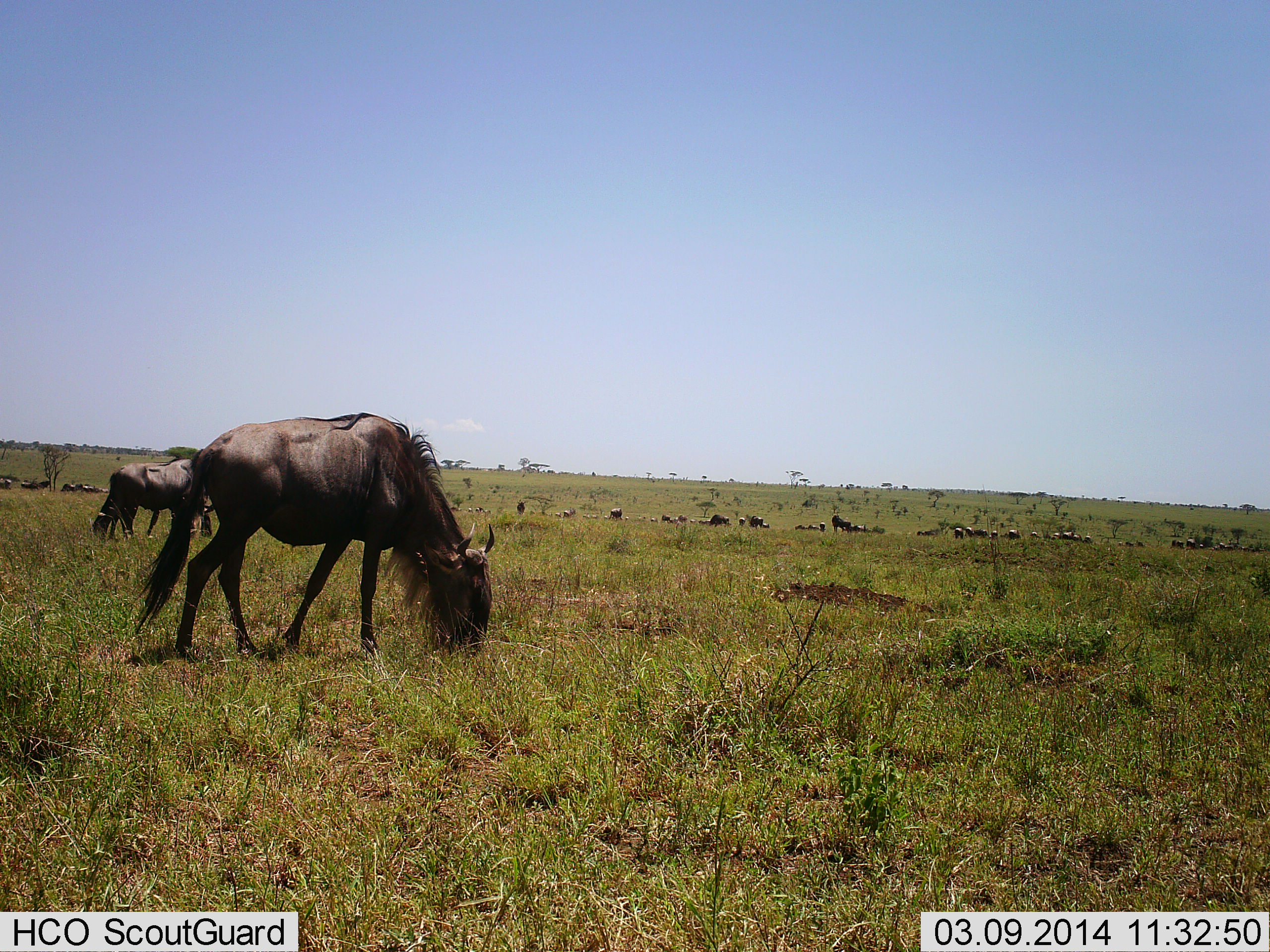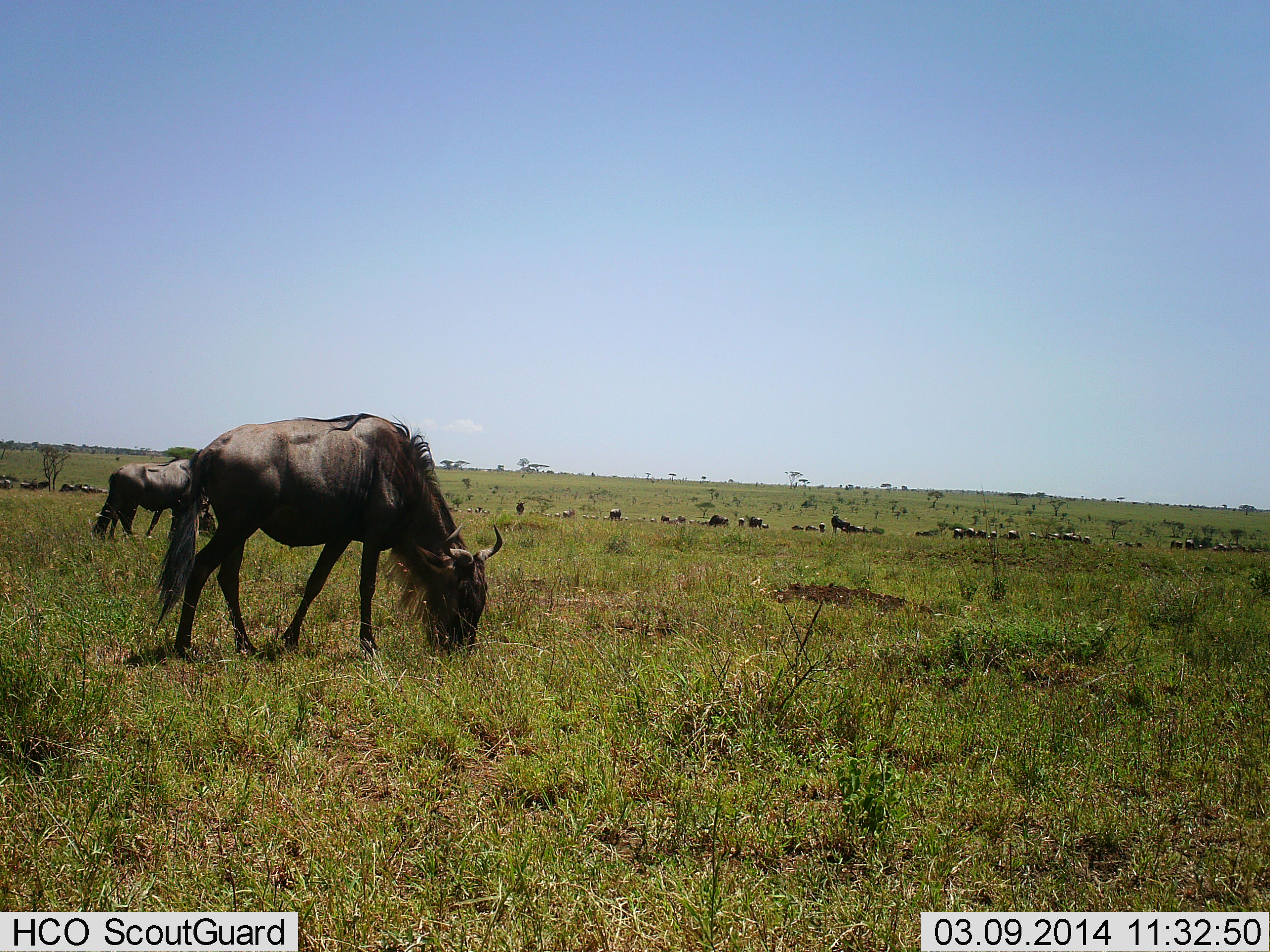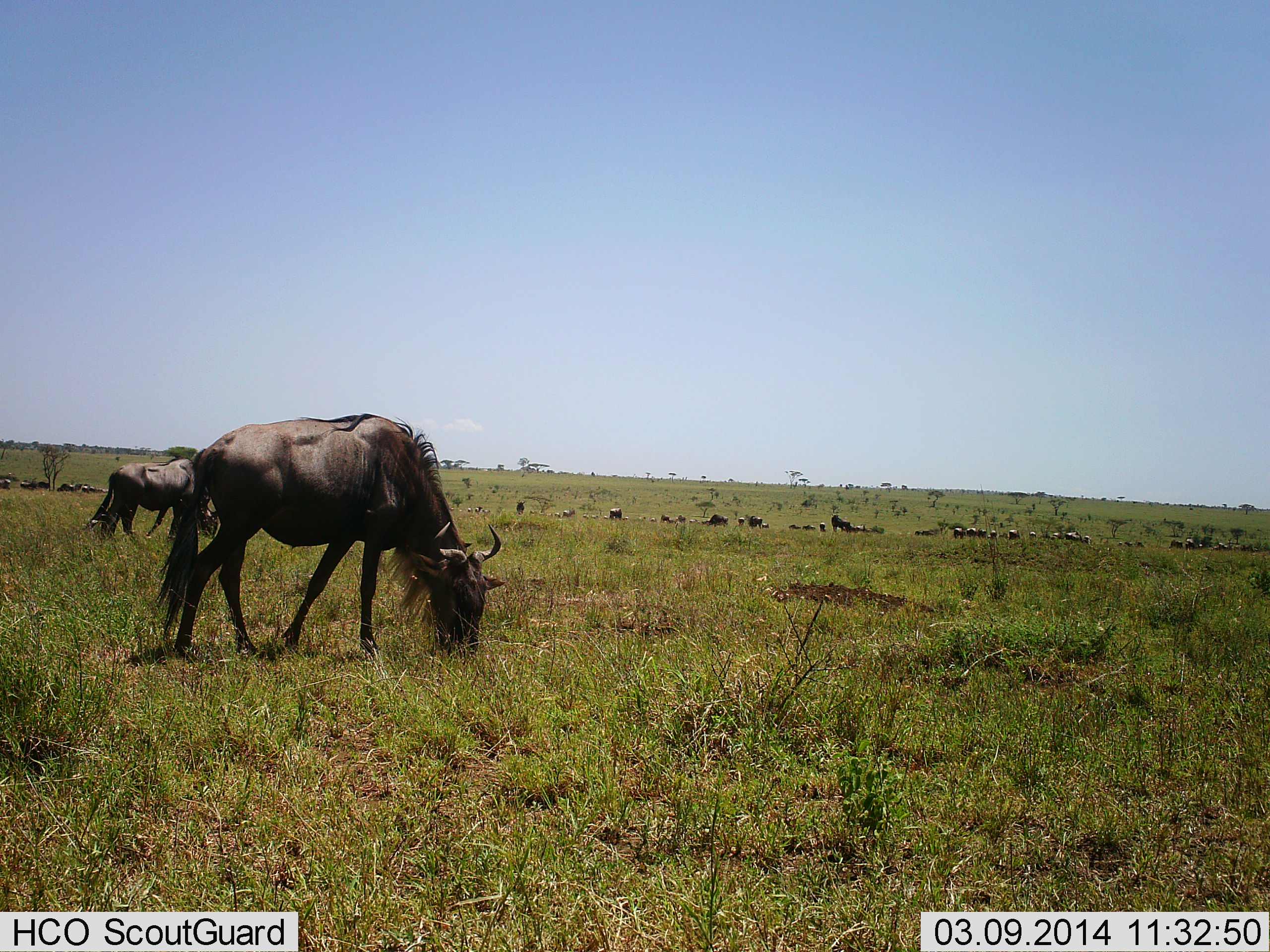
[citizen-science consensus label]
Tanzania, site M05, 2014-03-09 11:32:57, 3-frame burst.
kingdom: Animalia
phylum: Chordata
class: Mammalia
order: Artiodactyla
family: Bovidae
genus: Connochaetes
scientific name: Connochaetes taurinus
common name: blue wildebeest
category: wildebeest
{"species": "wildebeest (blue wildebeest) (Connochaetes taurinus)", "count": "11-50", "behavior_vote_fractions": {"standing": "20%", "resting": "0%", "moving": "20%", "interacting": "0%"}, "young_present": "0%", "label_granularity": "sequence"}